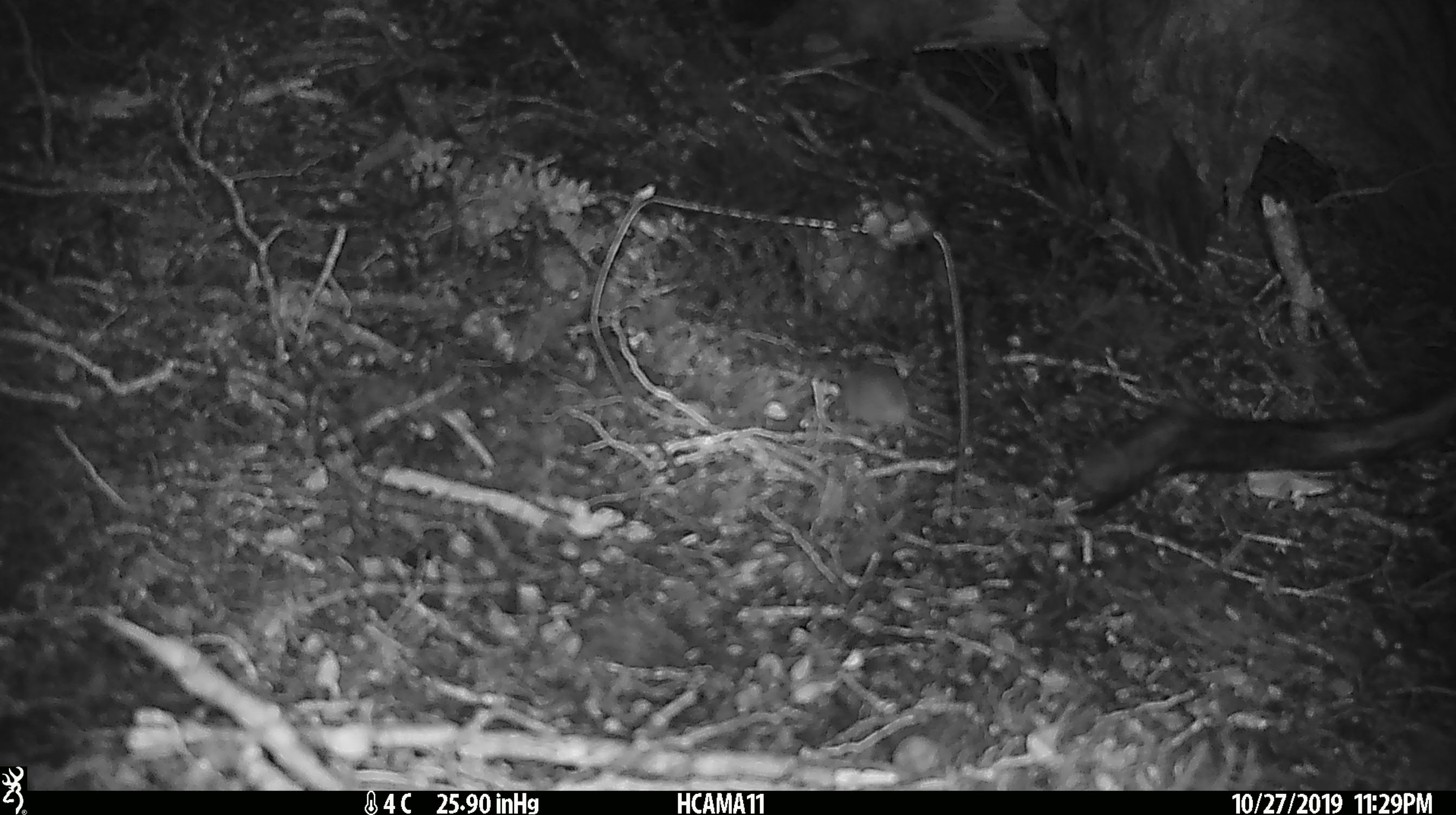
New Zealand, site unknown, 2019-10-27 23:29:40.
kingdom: Animalia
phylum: Chordata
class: Mammalia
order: Rodentia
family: Muridae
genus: Mus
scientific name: Mus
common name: mouse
Mouse (Mus).